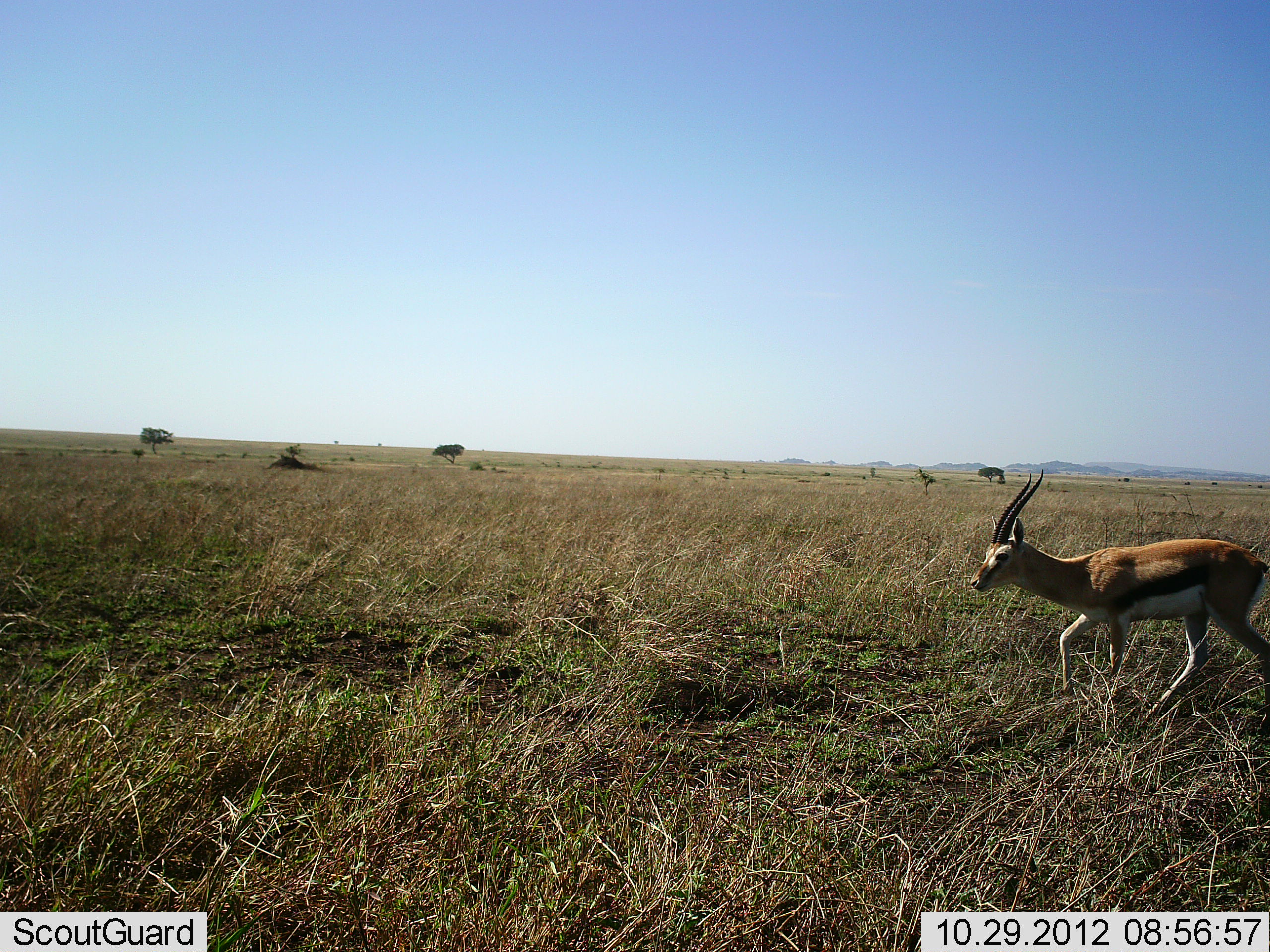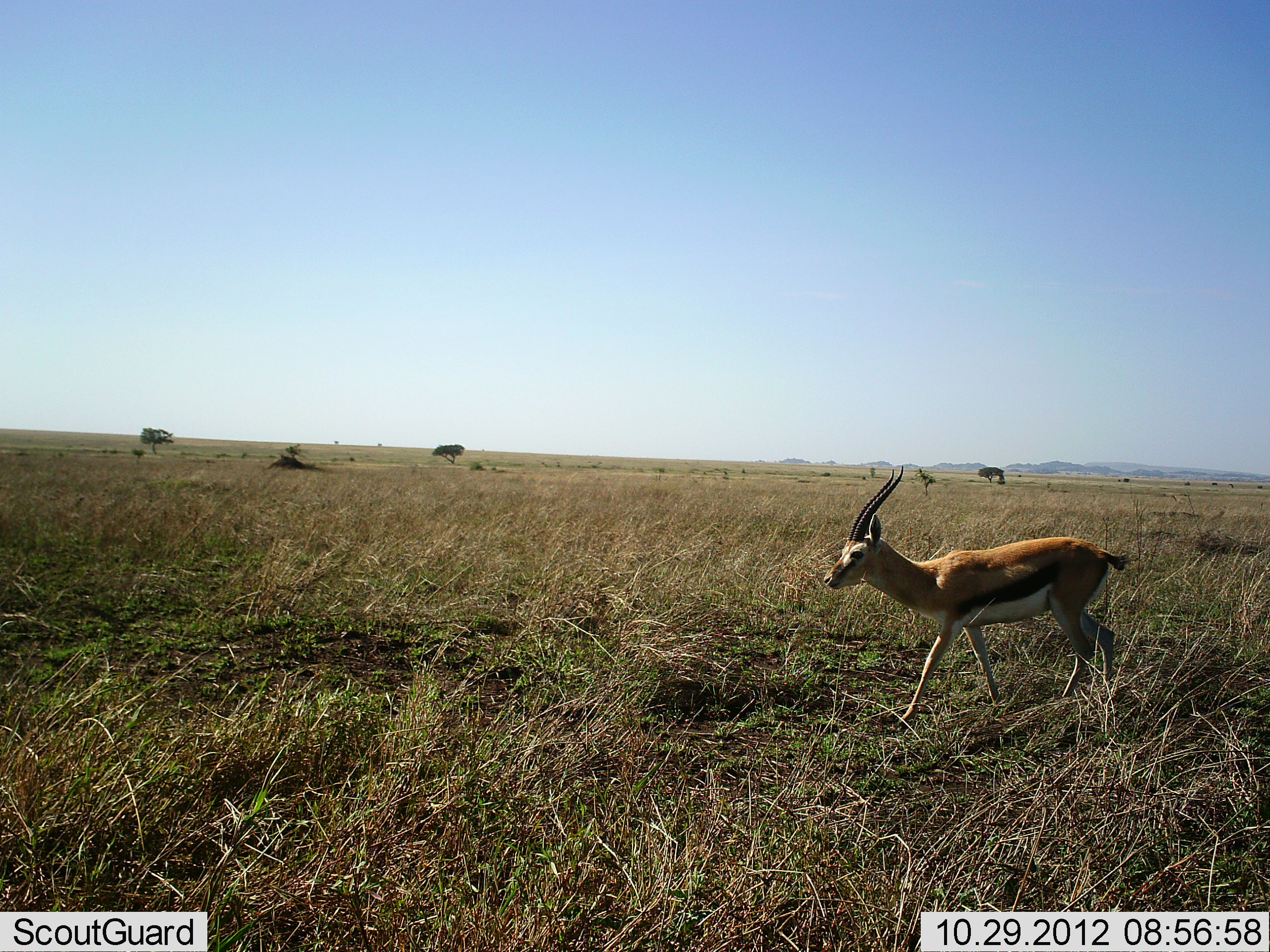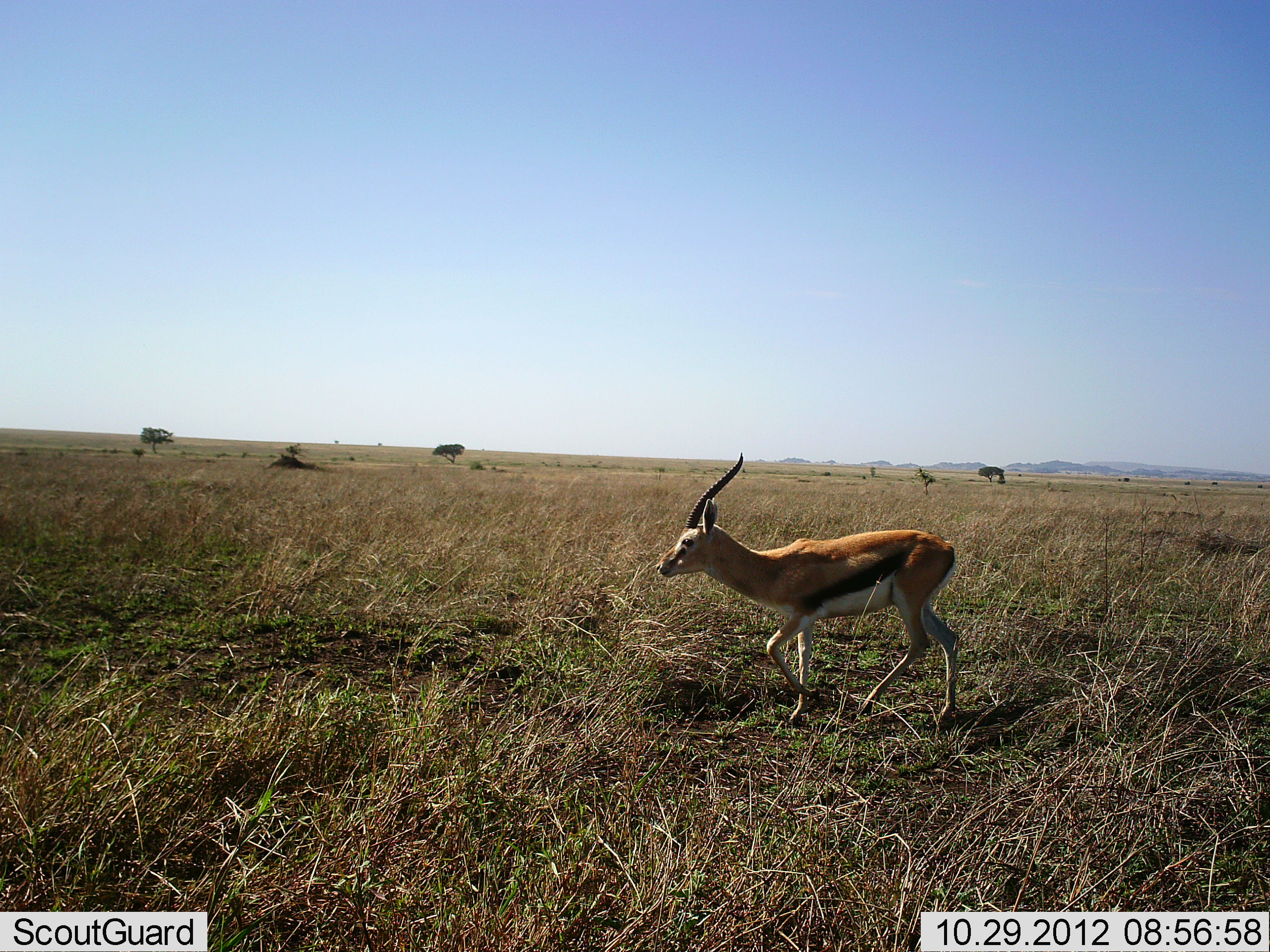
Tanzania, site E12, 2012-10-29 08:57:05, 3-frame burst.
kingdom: Animalia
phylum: Chordata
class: Mammalia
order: Artiodactyla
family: Bovidae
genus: Eudorcas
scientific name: Eudorcas thomsonii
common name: thomson's gazelle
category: gazellethomsons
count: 1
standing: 0%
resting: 0%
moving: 100%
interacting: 0%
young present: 0%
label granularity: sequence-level